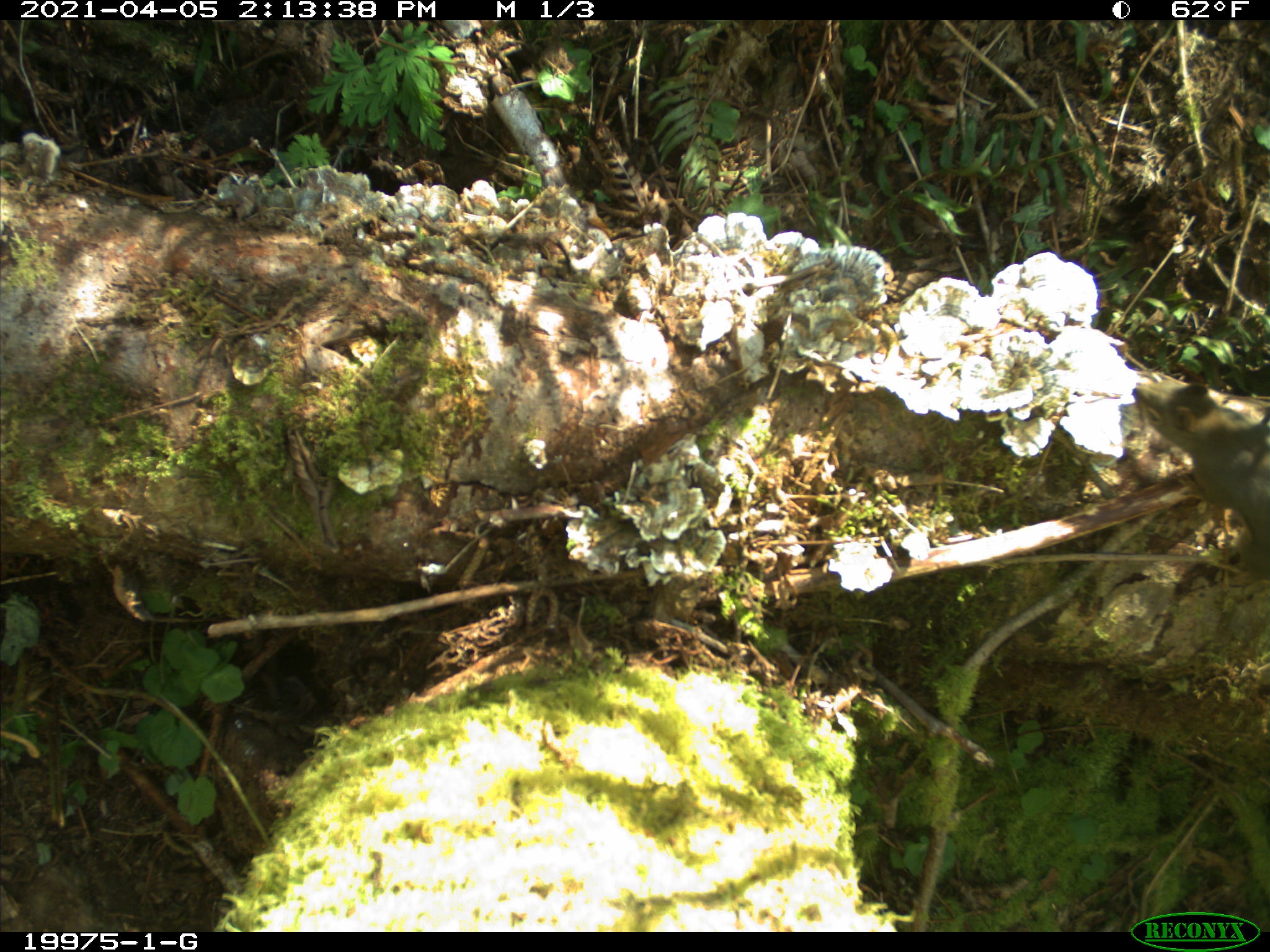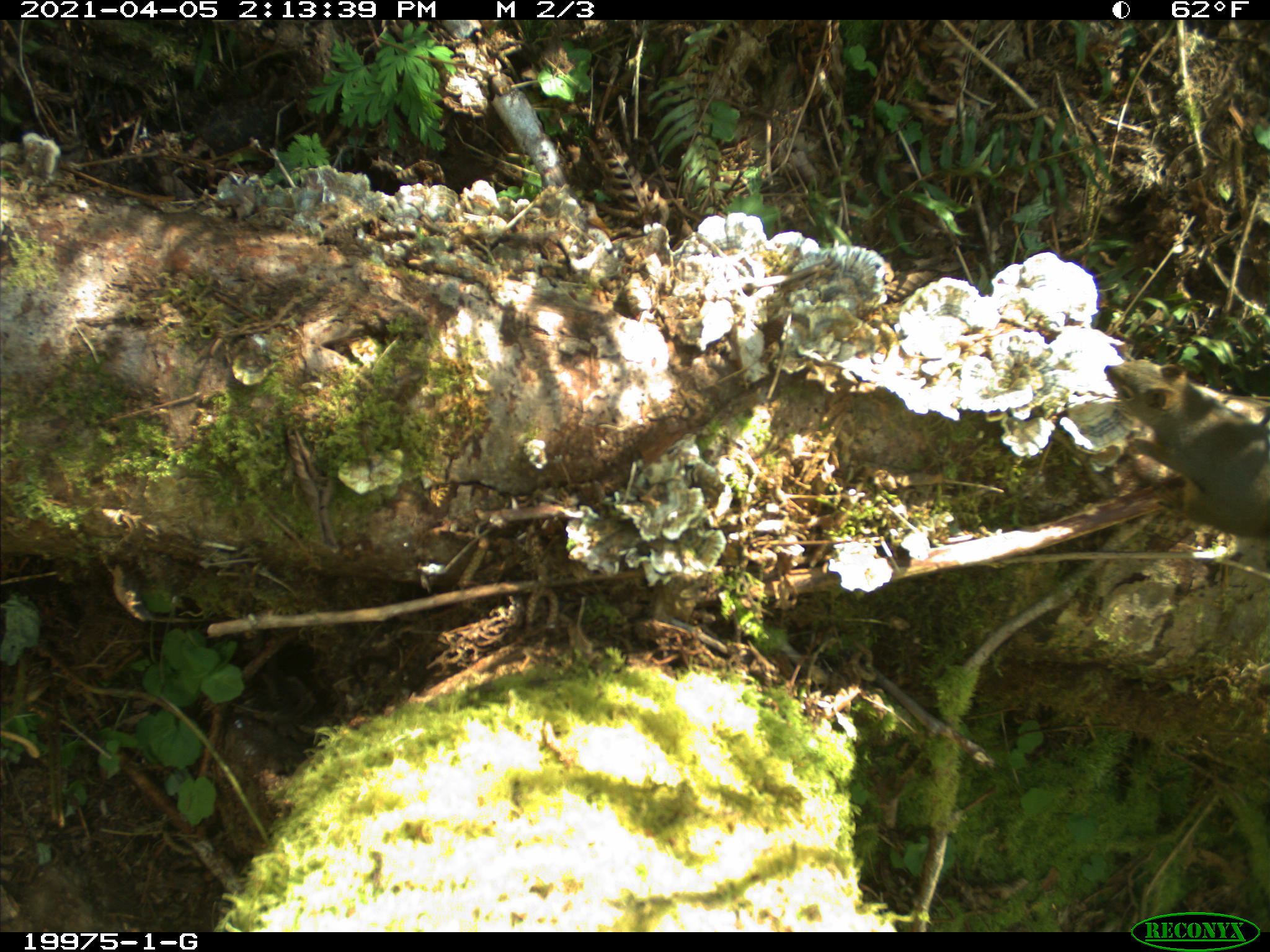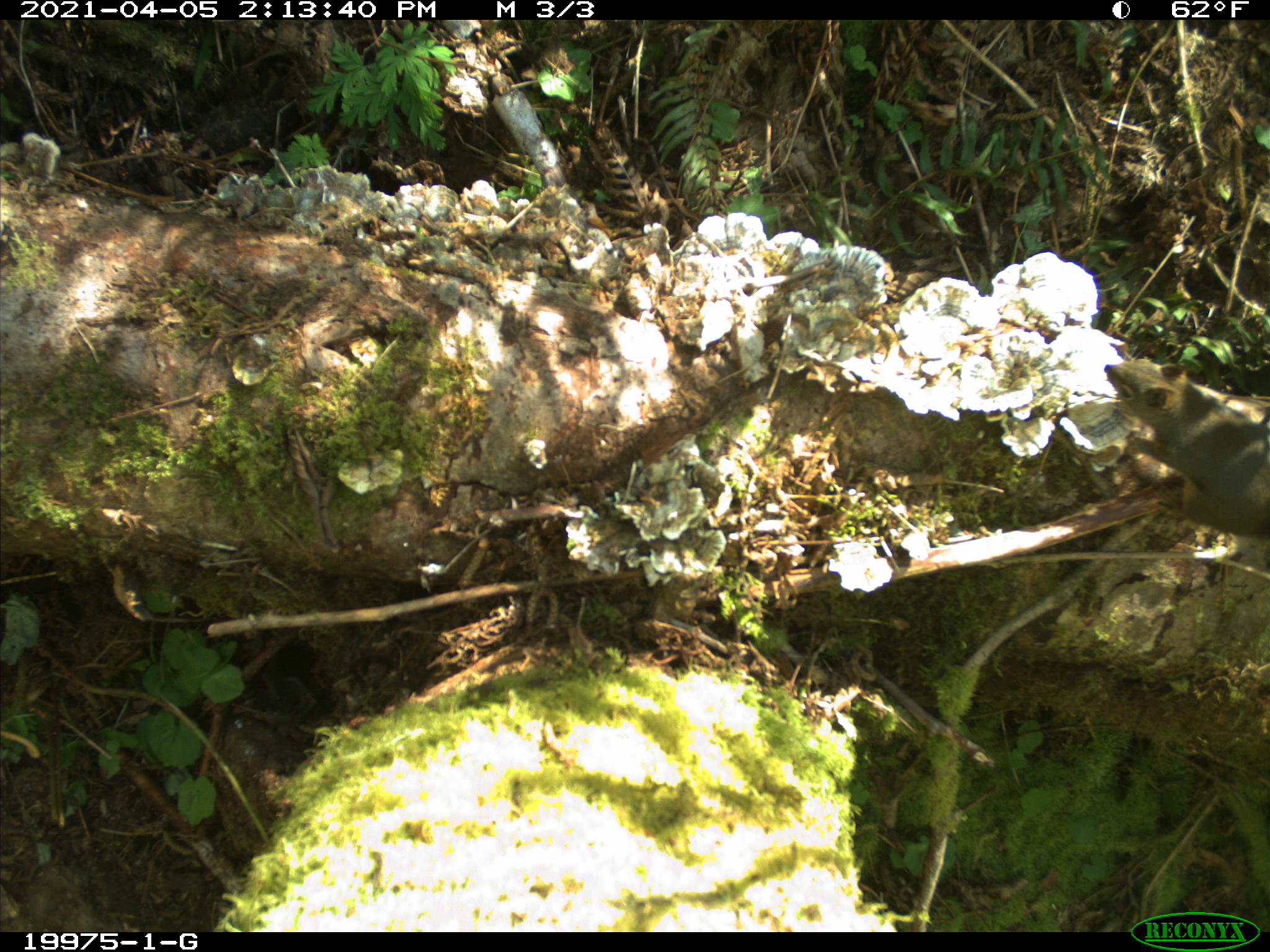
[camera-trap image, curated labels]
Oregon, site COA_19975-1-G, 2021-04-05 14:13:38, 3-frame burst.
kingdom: Animalia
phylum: Chordata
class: Mammalia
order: Rodentia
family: Sciuridae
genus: Tamiasciurus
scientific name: Tamiasciurus douglasii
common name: douglas squirrel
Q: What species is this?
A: Douglas squirrel (Tamiasciurus douglasii).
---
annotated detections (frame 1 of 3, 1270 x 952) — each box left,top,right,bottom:
douglas squirrel: 1128,370,1264,578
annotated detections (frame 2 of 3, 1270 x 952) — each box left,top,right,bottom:
douglas squirrel: 1102,356,1264,542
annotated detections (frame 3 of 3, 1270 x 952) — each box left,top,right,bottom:
douglas squirrel: 1102,360,1264,542